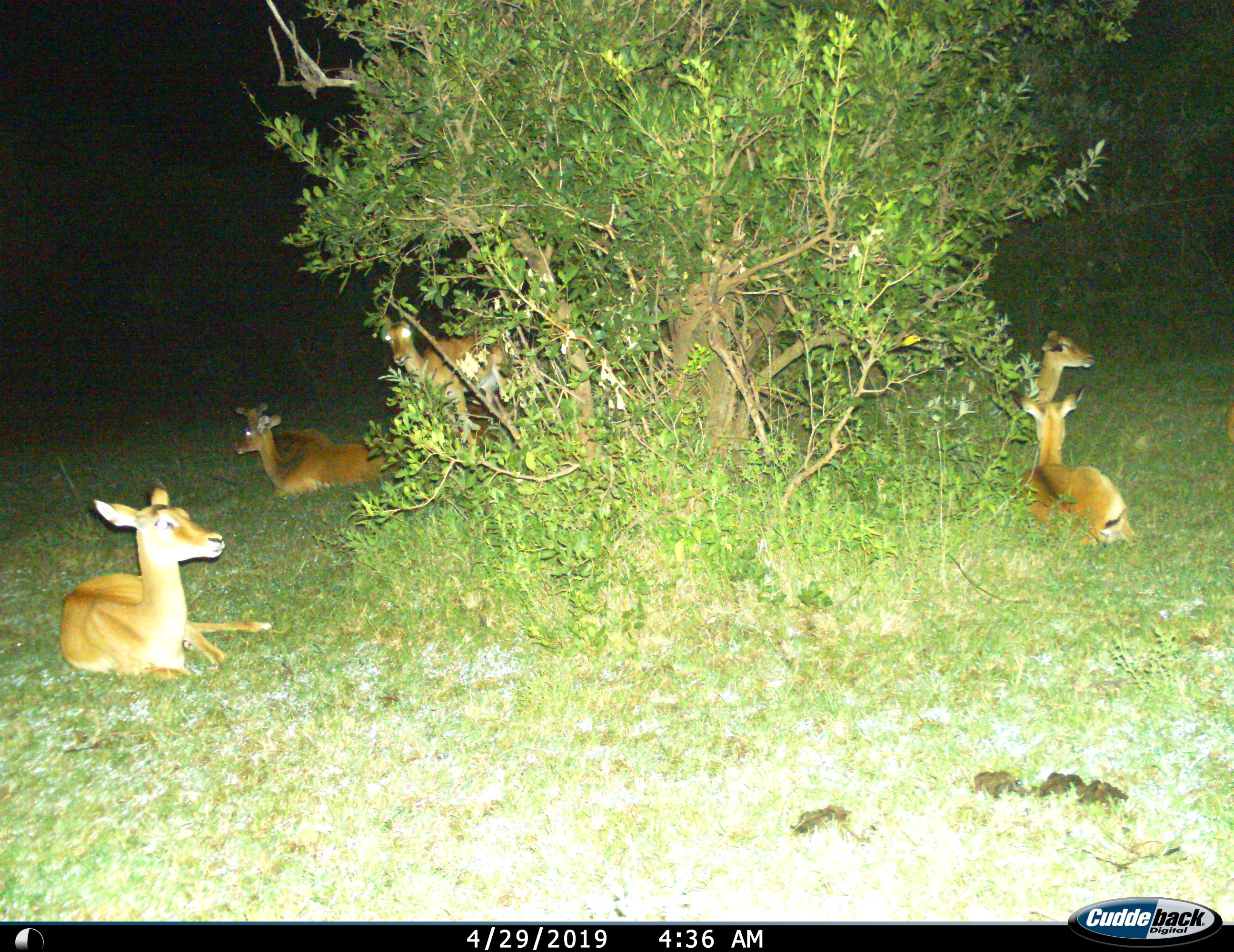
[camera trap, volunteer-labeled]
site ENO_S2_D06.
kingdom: Animalia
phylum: Chordata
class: Mammalia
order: Artiodactyla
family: Bovidae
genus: Aepyceros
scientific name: Aepyceros melampus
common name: impala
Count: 6.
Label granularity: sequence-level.